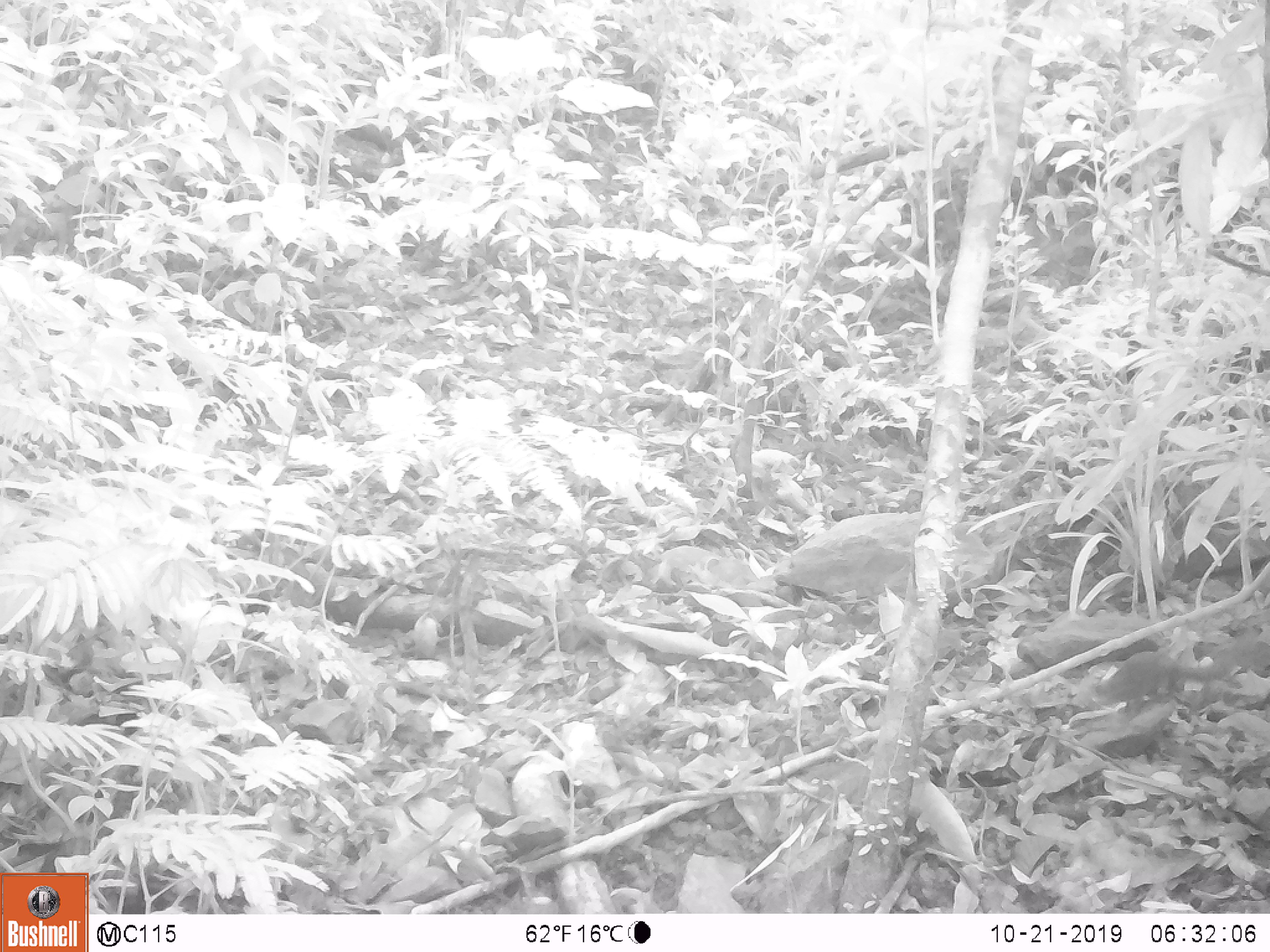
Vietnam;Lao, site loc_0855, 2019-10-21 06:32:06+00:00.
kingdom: Animalia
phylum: Chordata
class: Mammalia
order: Rodentia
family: Sciuridae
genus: Dremomys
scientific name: Dremomys rufigenis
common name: red-cheeked squirrel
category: red cheeked squirrel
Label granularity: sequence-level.